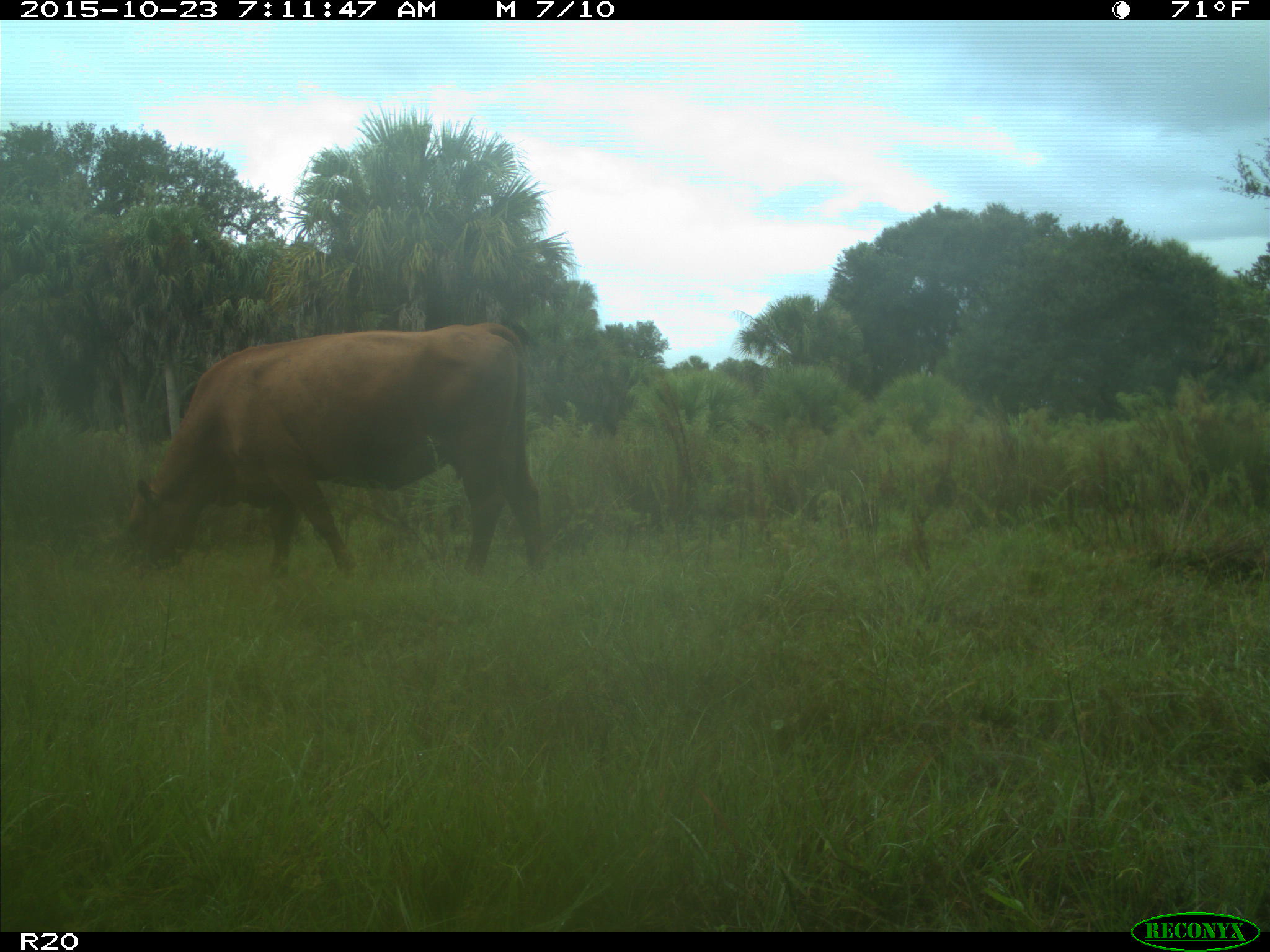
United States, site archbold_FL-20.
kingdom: Animalia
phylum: Chordata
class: Mammalia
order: Artiodactyla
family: Bovidae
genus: Bos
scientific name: Bos taurus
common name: domestic cow